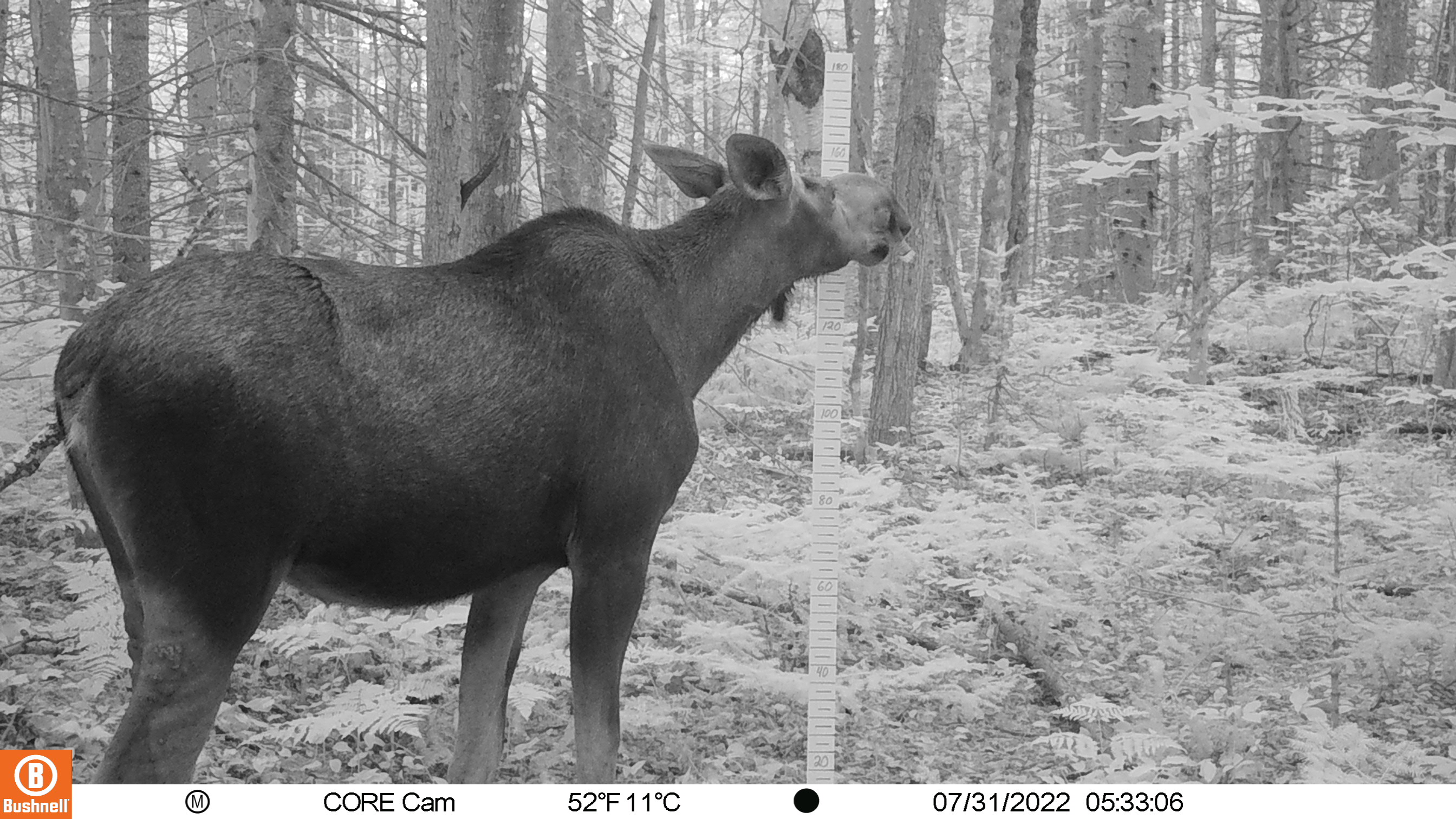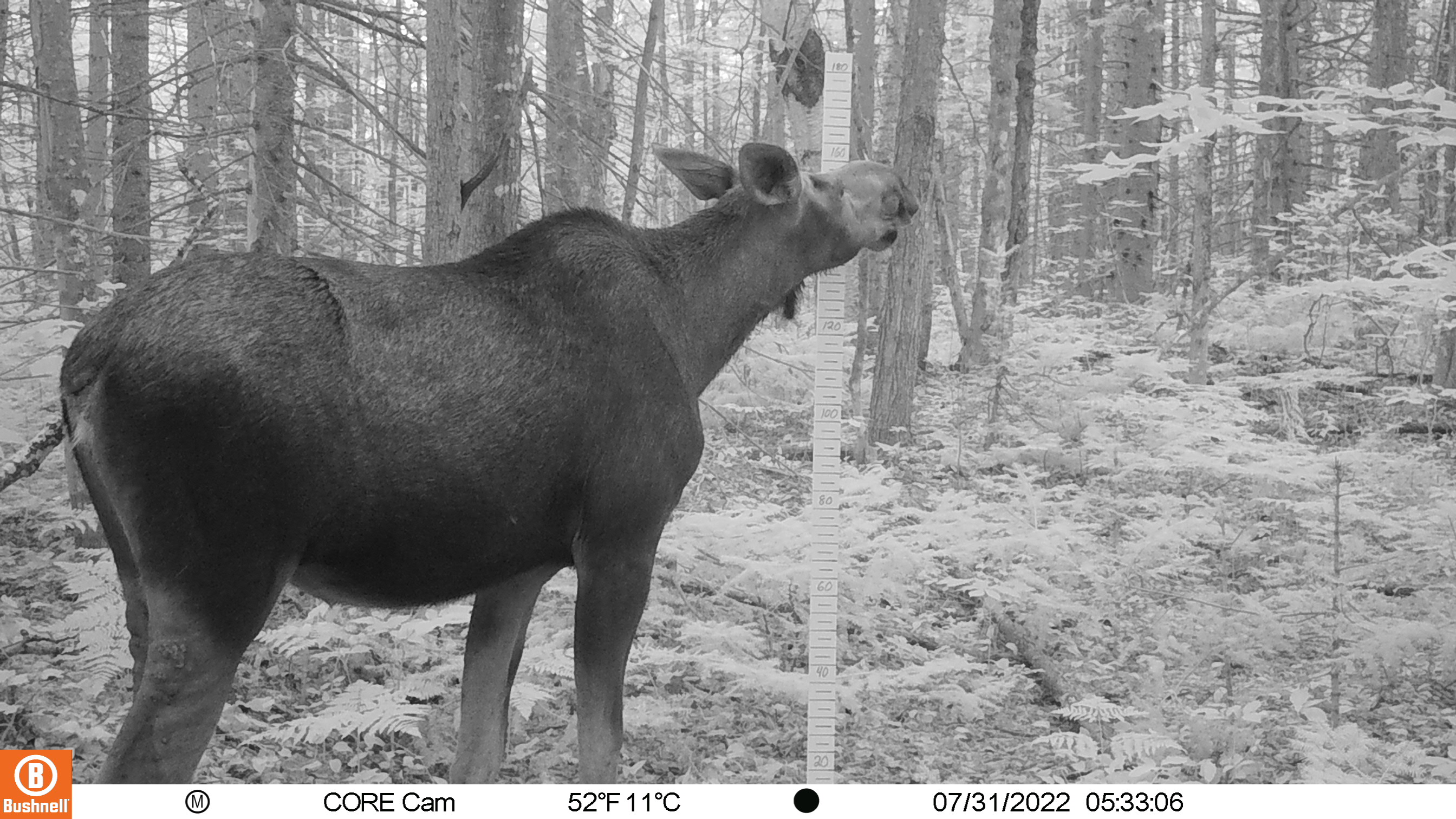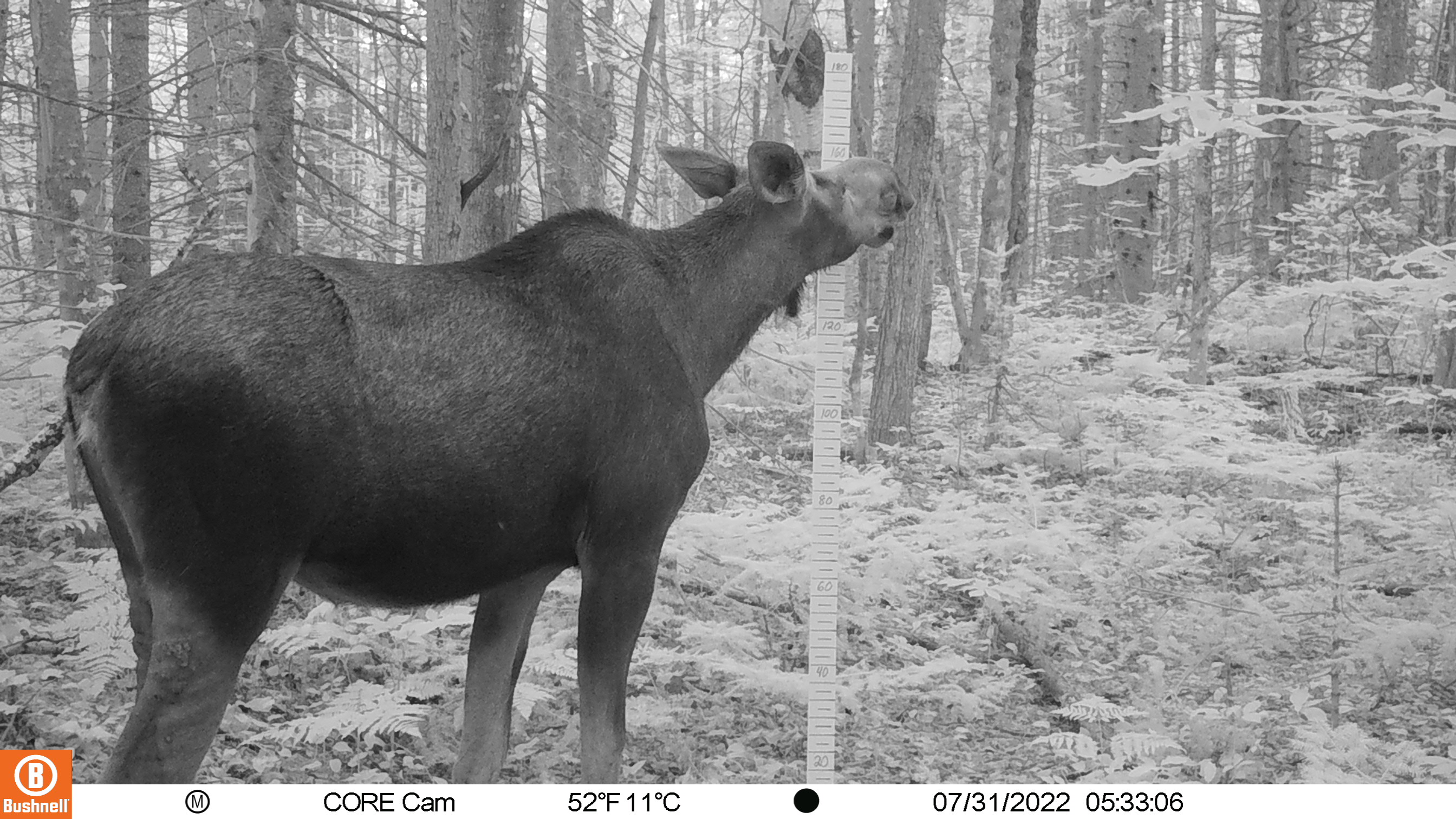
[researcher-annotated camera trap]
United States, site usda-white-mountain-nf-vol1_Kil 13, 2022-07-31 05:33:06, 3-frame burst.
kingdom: Animalia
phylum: Chordata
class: Mammalia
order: Artiodactyla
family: Cervidae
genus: Alces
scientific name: Alces alces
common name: moose